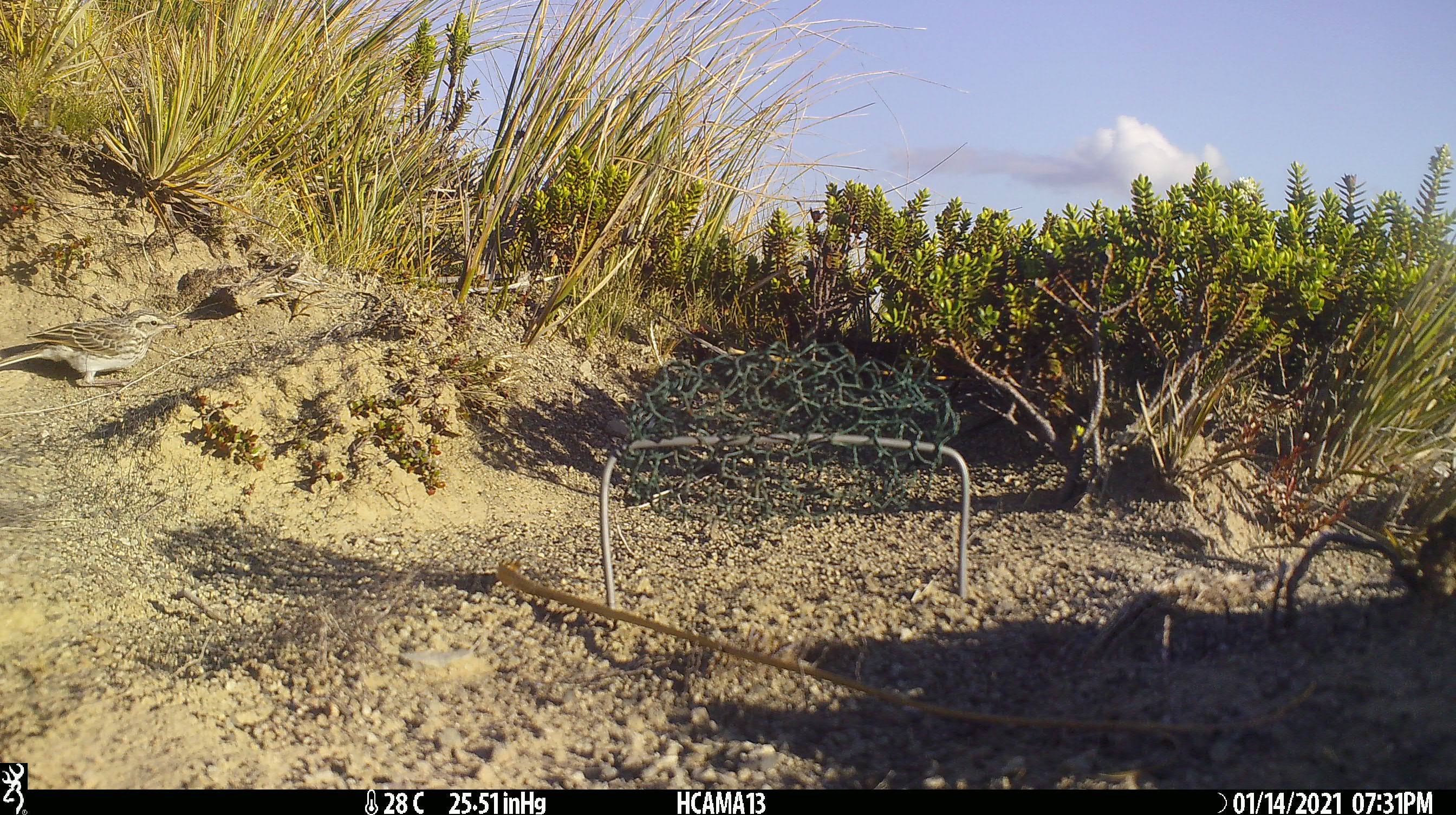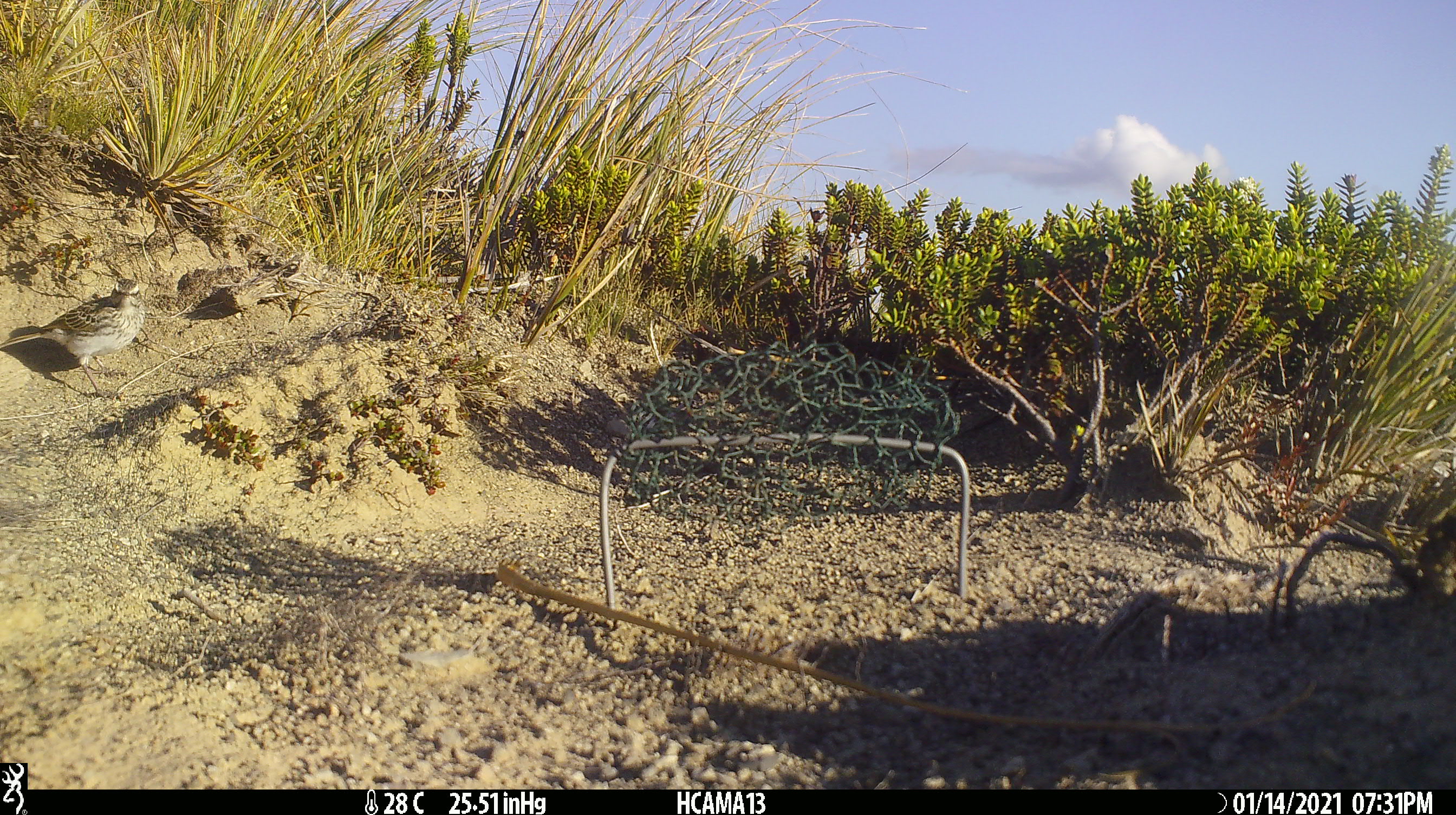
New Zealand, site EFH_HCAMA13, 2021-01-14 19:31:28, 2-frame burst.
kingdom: Animalia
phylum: Chordata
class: Aves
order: Passeriformes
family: Motacillidae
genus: Anthus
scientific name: Anthus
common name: pipit